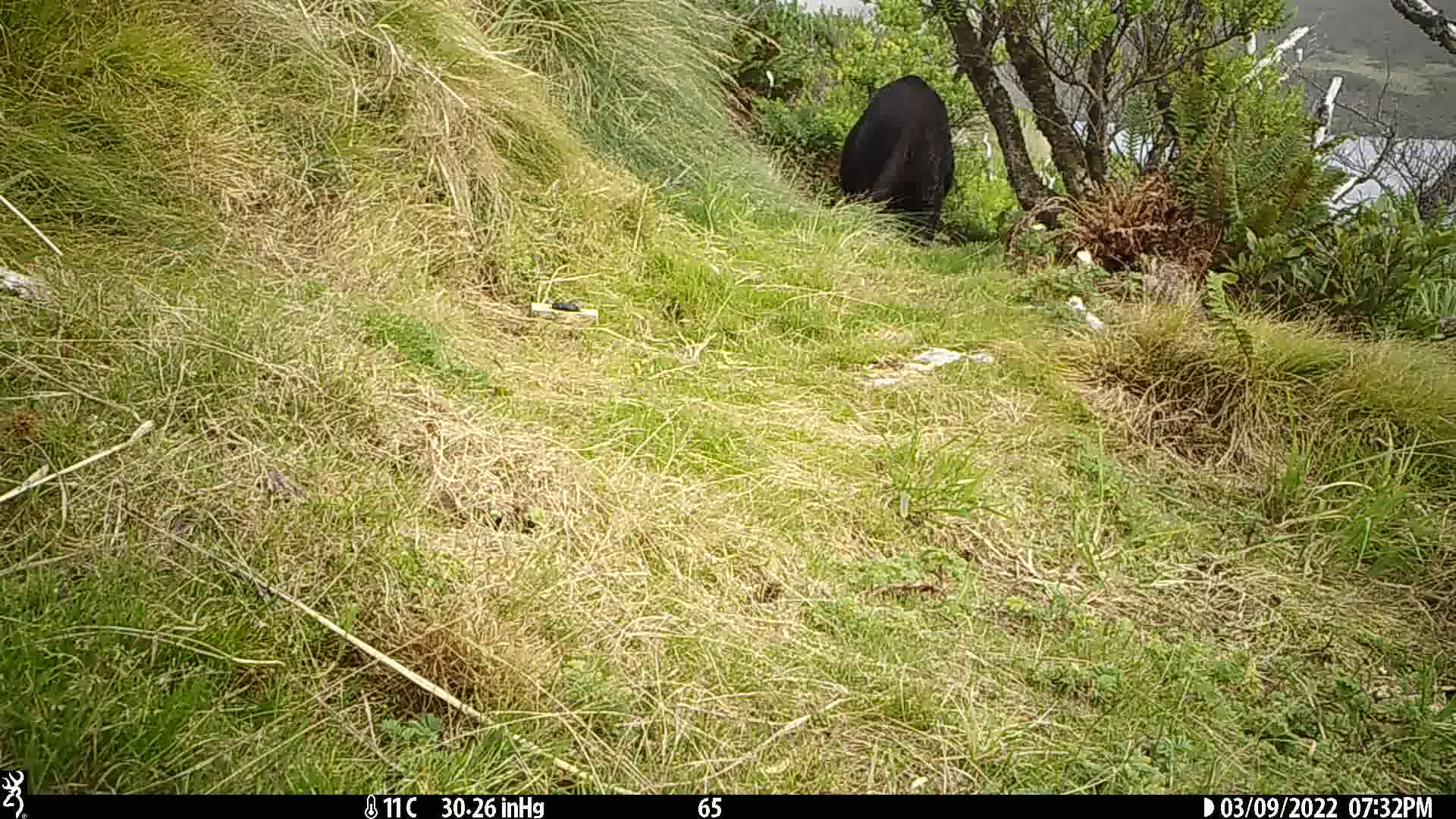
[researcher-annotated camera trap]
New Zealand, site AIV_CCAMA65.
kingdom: Animalia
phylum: Chordata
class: Mammalia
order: Artiodactyla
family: Suidae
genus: Sus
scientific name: Sus scrofa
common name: pig